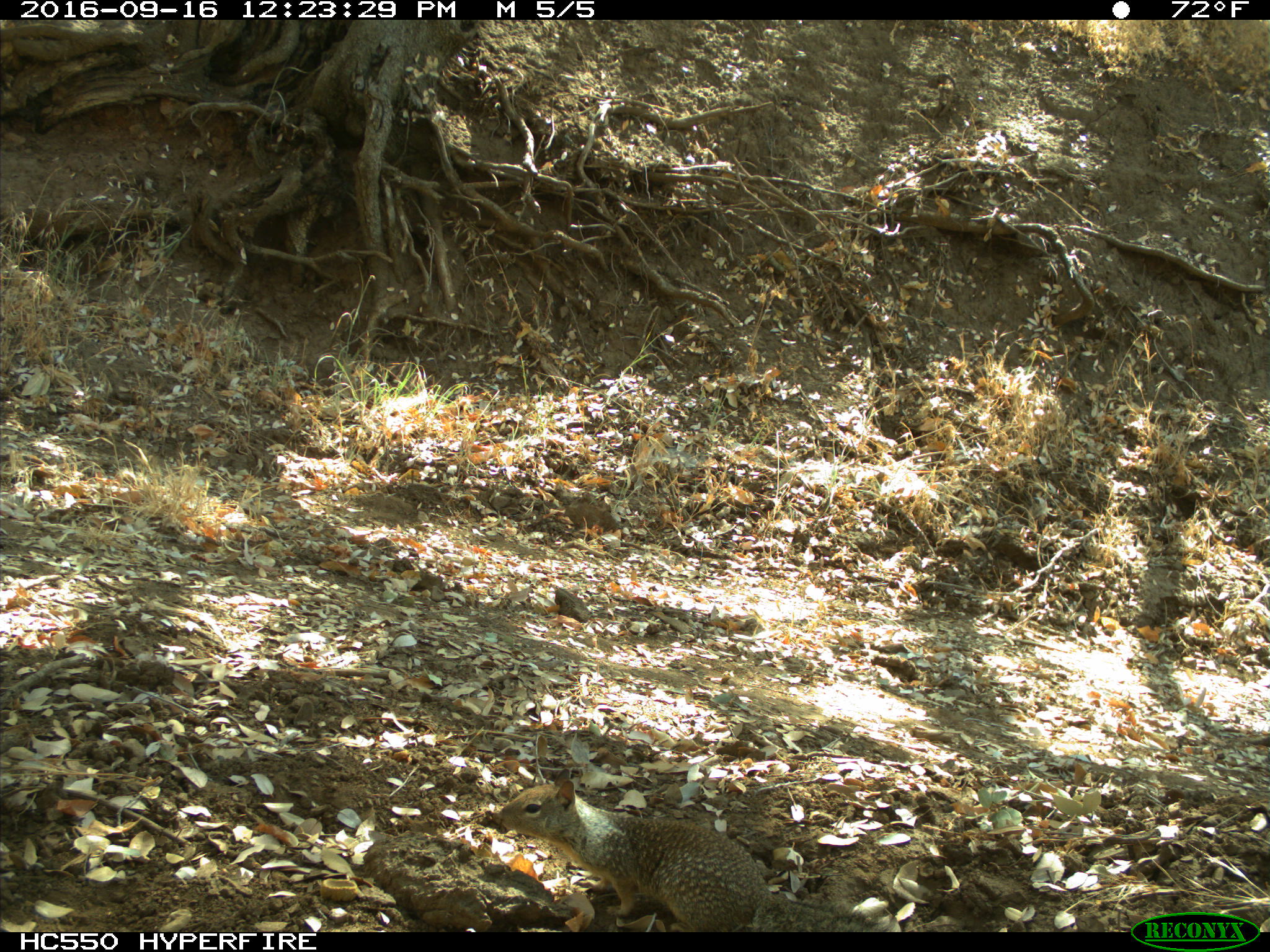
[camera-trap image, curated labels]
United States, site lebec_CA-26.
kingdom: Animalia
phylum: Chordata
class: Mammalia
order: Rodentia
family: Sciuridae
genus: Otospermophilus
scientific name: Otospermophilus beecheyi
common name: california ground squirrel